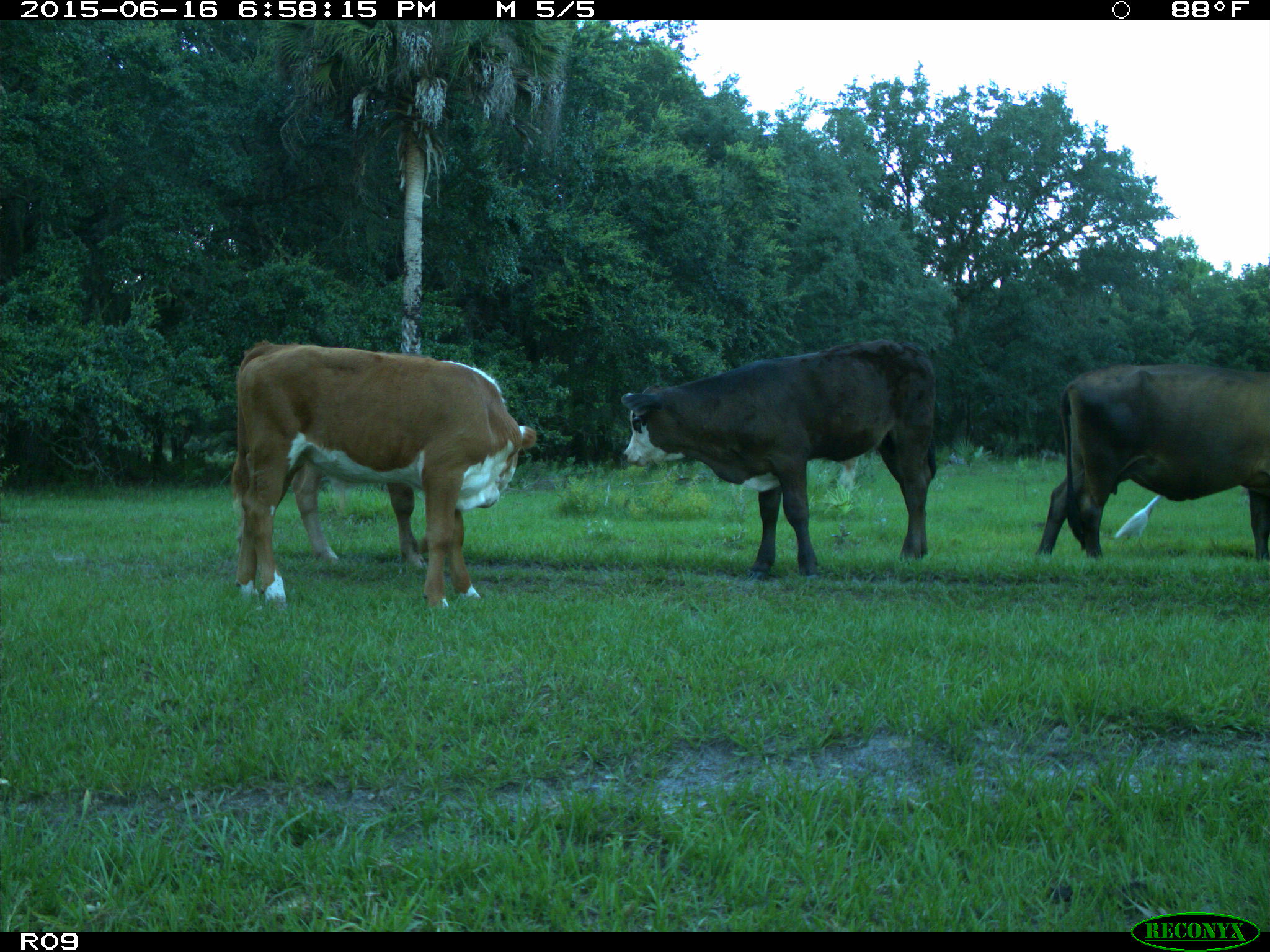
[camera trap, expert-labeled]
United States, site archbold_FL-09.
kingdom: Animalia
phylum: Chordata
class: Mammalia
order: Artiodactyla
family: Bovidae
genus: Bos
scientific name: Bos taurus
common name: domestic cow